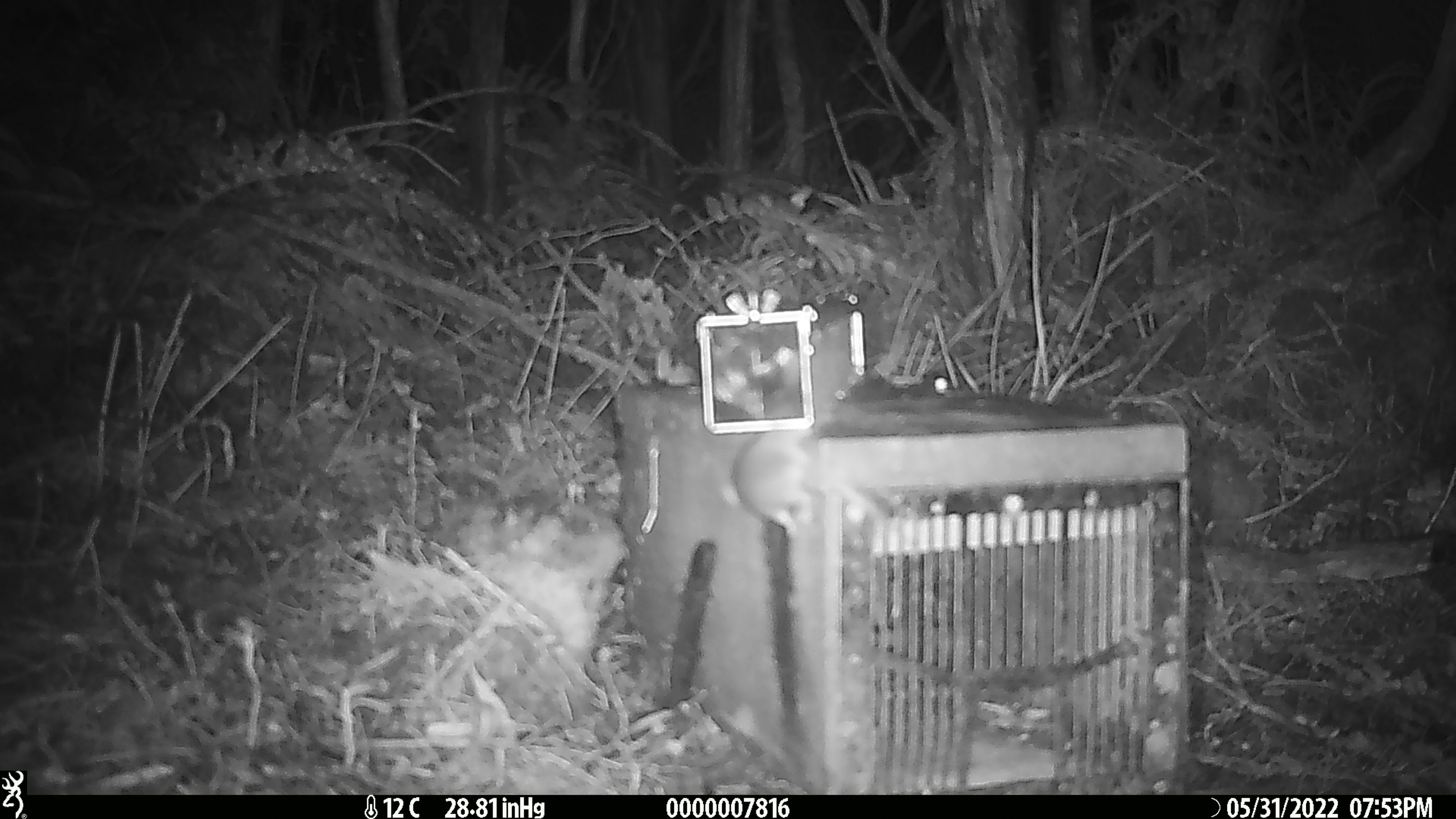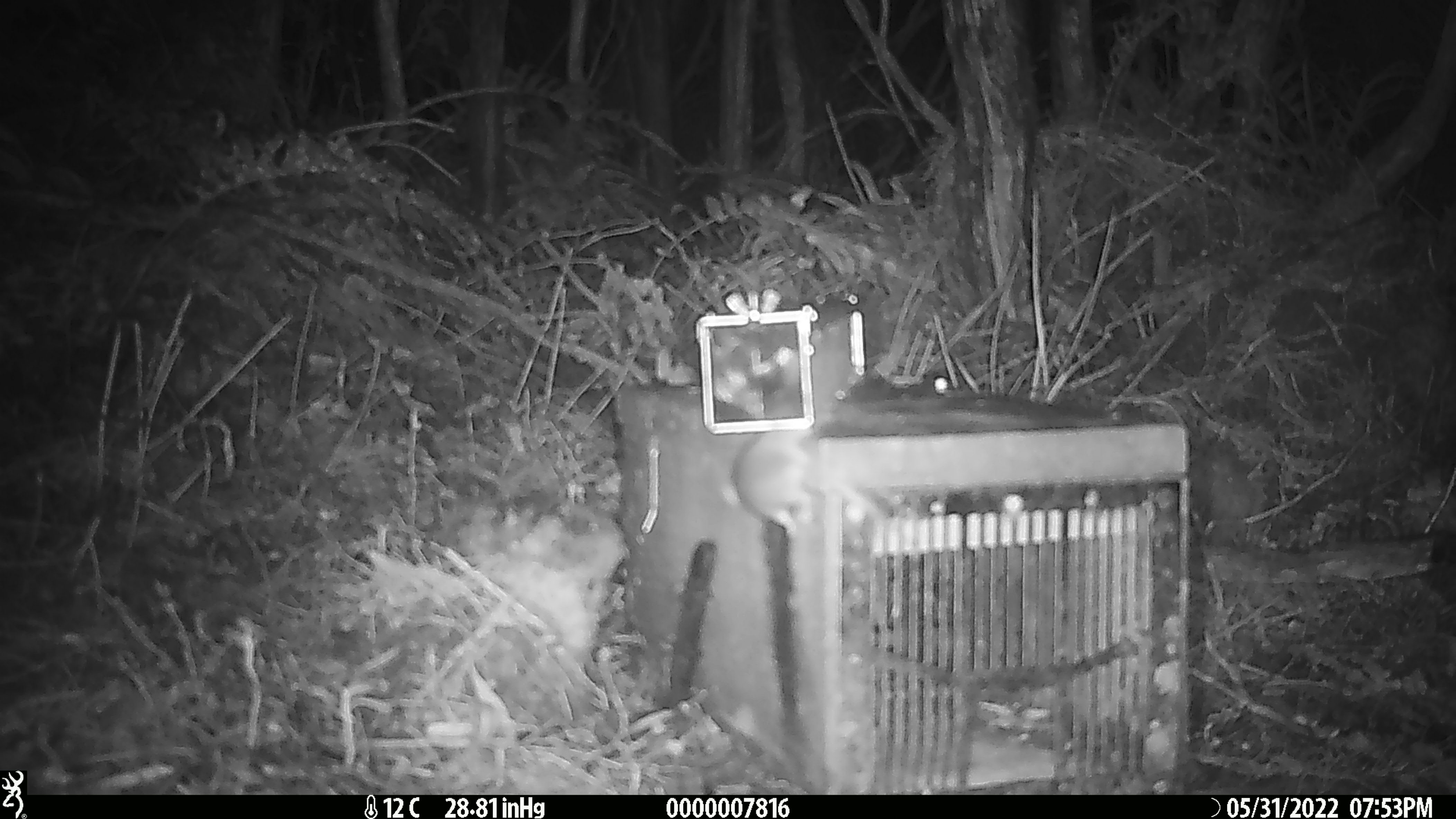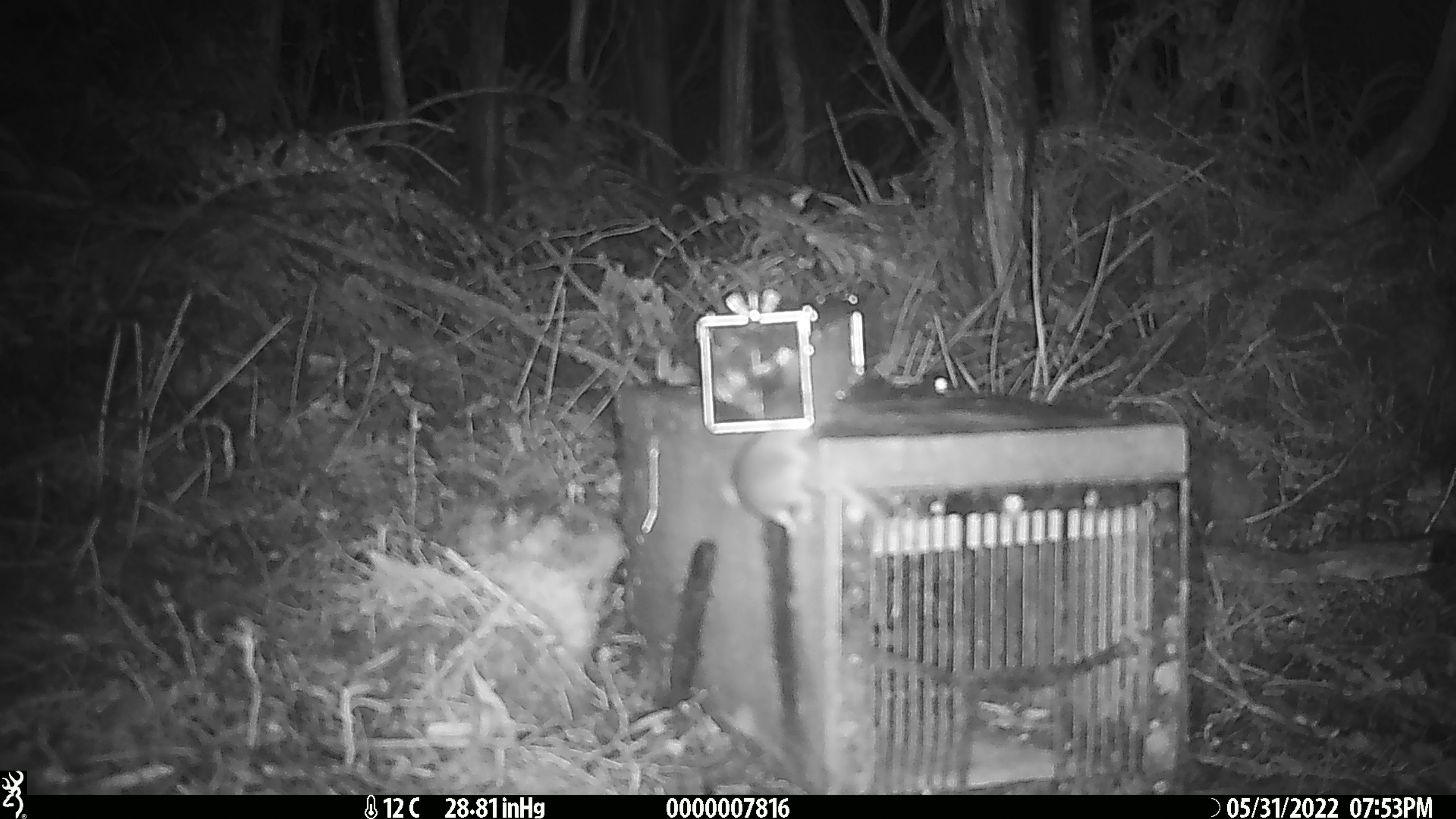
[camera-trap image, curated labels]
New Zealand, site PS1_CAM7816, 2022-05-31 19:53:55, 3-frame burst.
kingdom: Animalia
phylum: Chordata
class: Mammalia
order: Rodentia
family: Muridae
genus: Mus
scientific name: Mus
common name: mouse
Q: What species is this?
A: Mouse (Mus).